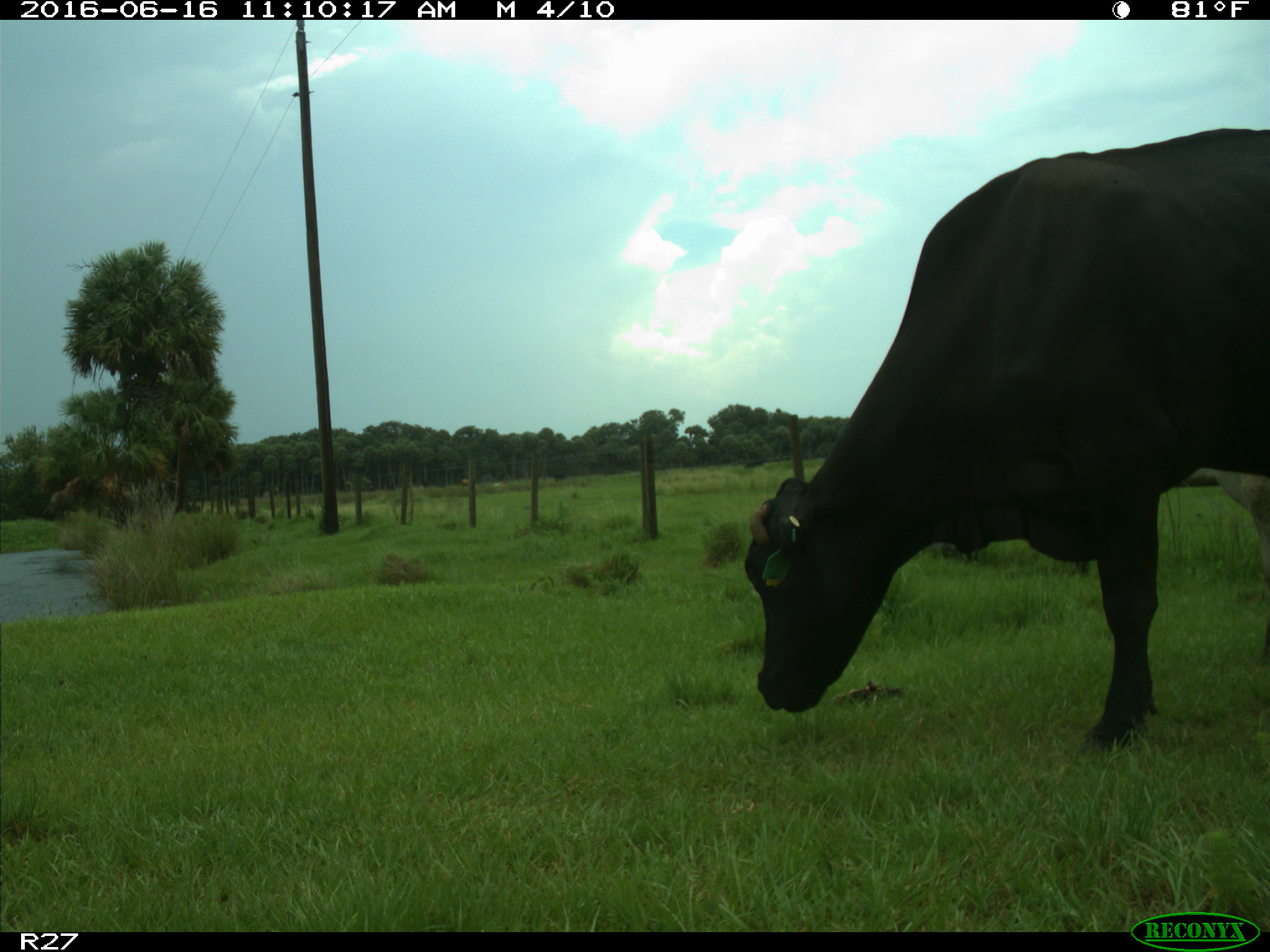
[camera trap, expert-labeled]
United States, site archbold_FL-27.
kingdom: Animalia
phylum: Chordata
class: Mammalia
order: Artiodactyla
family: Bovidae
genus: Bos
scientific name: Bos taurus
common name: domestic cow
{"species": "Bos taurus (domestic cow)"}